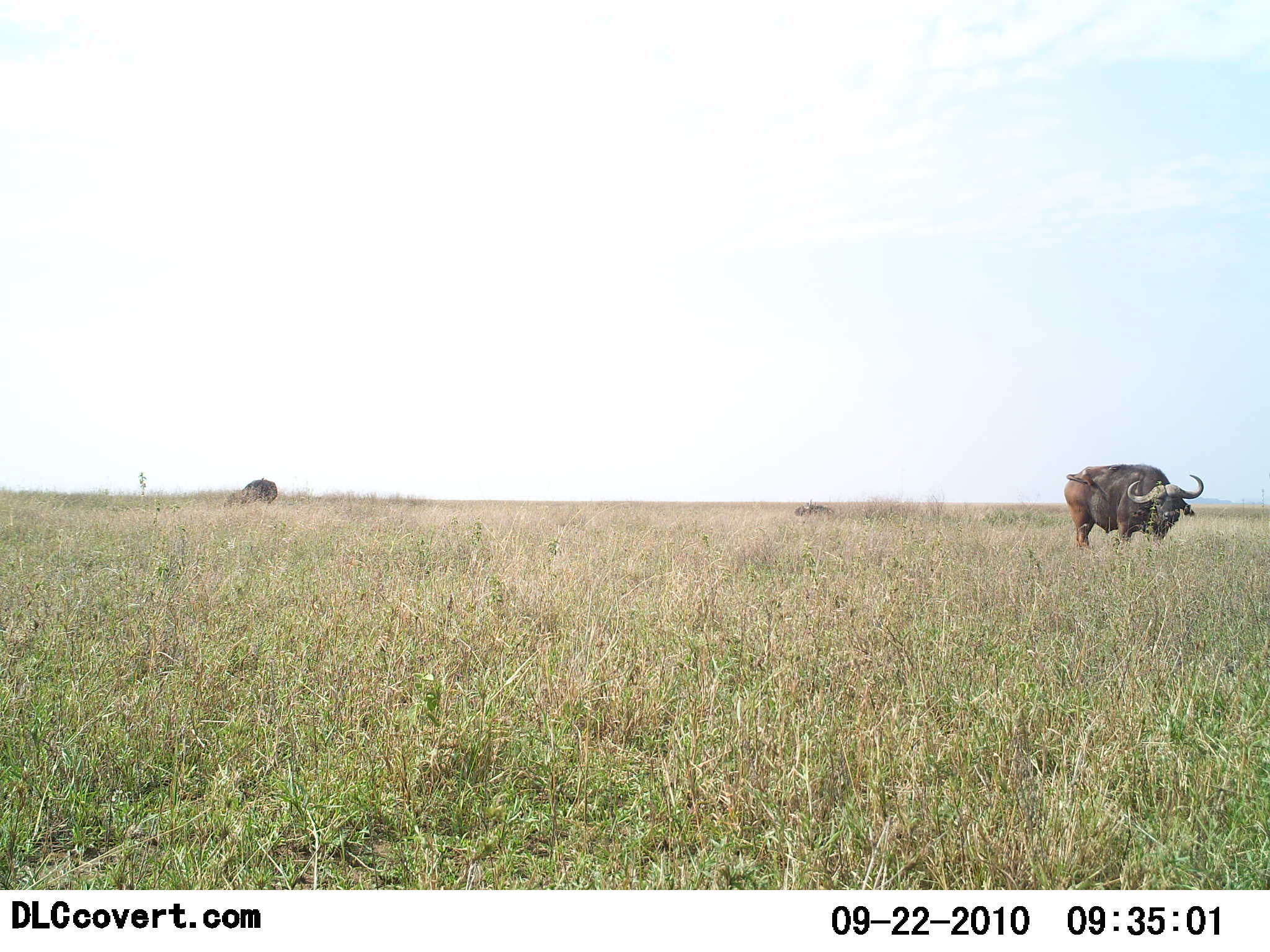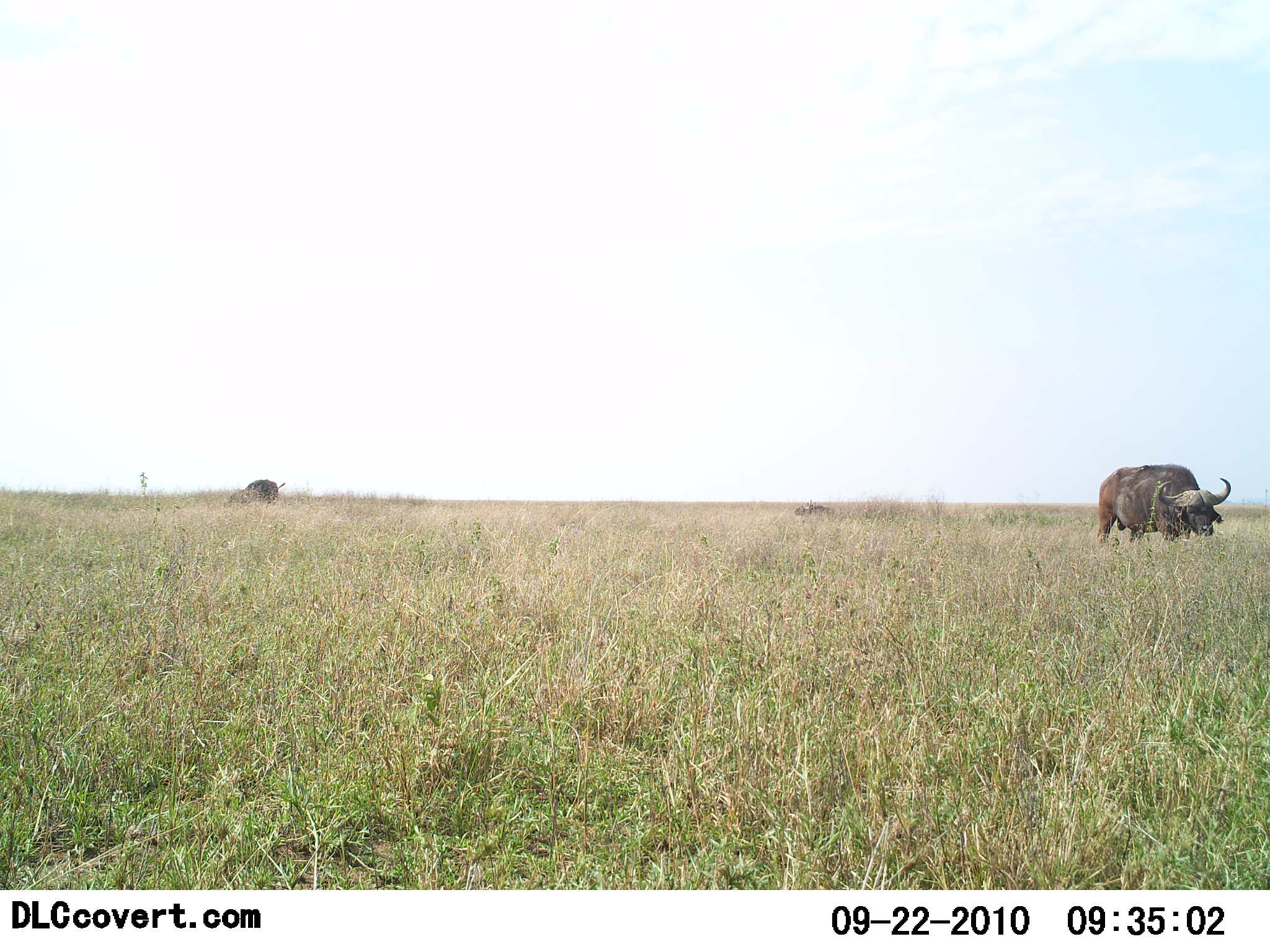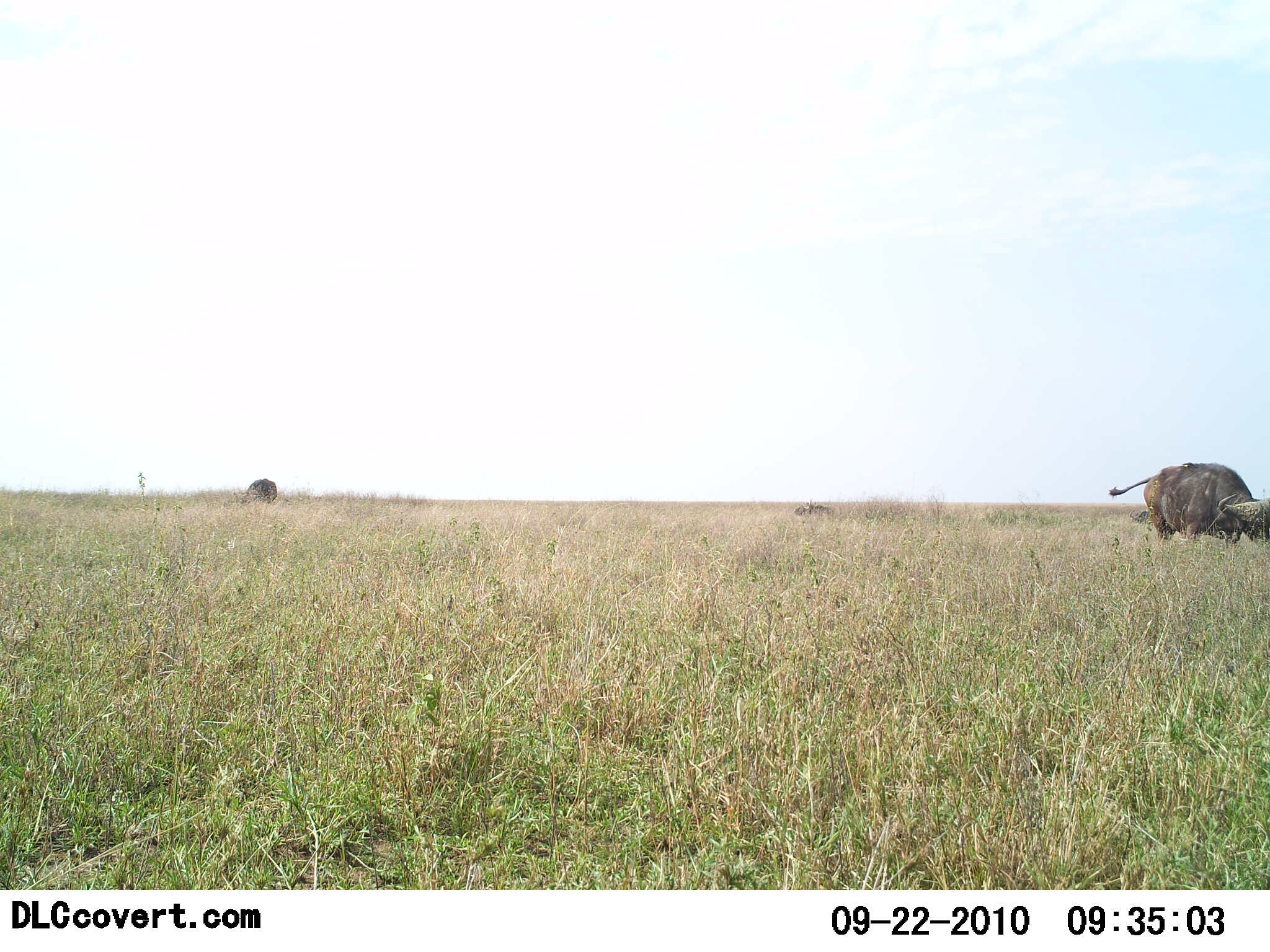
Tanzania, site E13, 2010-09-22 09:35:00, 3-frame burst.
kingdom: Animalia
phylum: Chordata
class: Mammalia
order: Artiodactyla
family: Bovidae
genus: Syncerus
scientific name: Syncerus caffer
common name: cape buffalo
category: buffalo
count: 2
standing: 40%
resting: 7%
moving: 67%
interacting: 0%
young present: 0%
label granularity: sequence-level